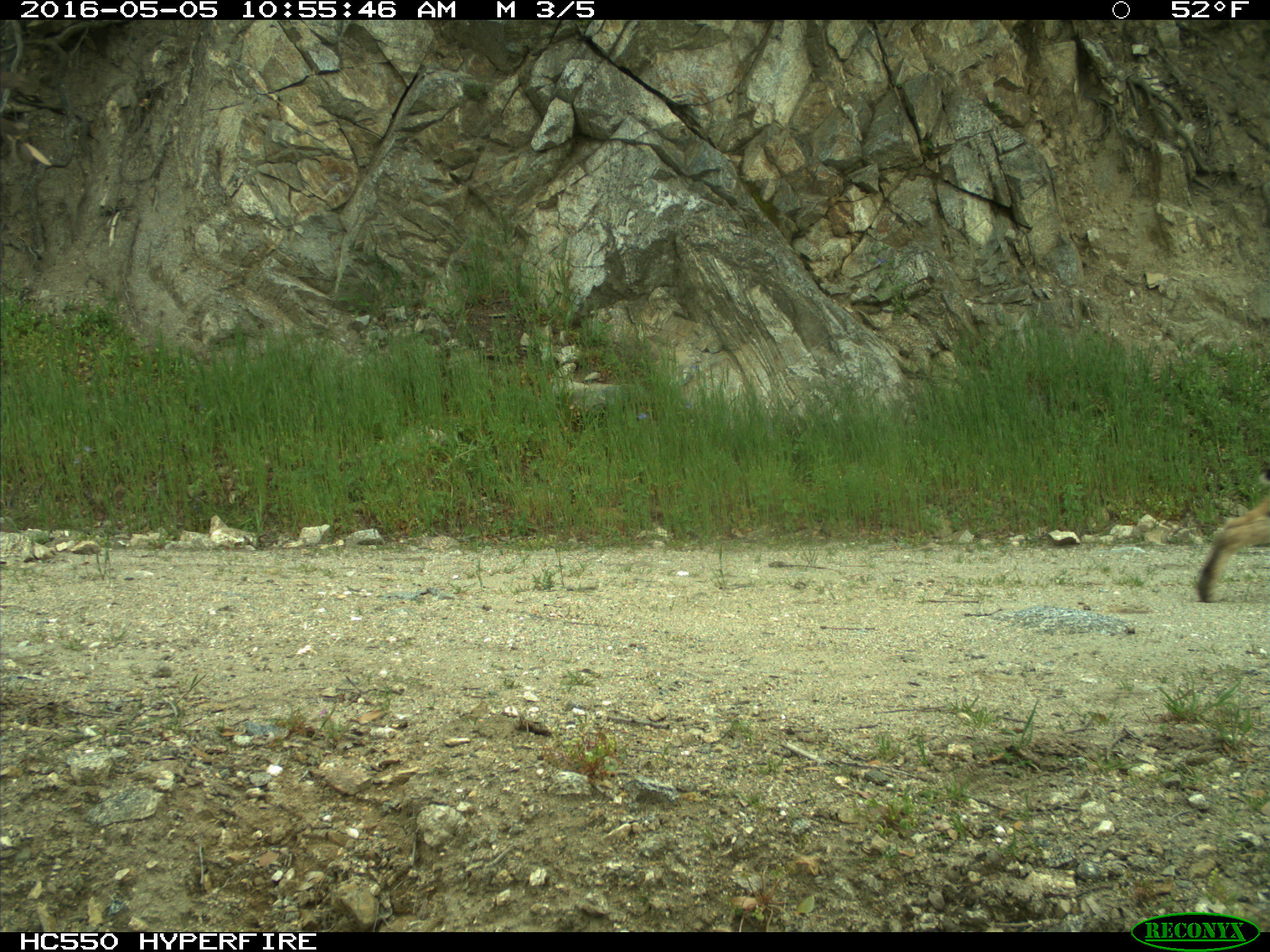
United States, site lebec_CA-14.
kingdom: Animalia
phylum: Chordata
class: Mammalia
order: Carnivora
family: Felidae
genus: Lynx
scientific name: Lynx rufus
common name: bobcat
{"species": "Lynx rufus (bobcat)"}